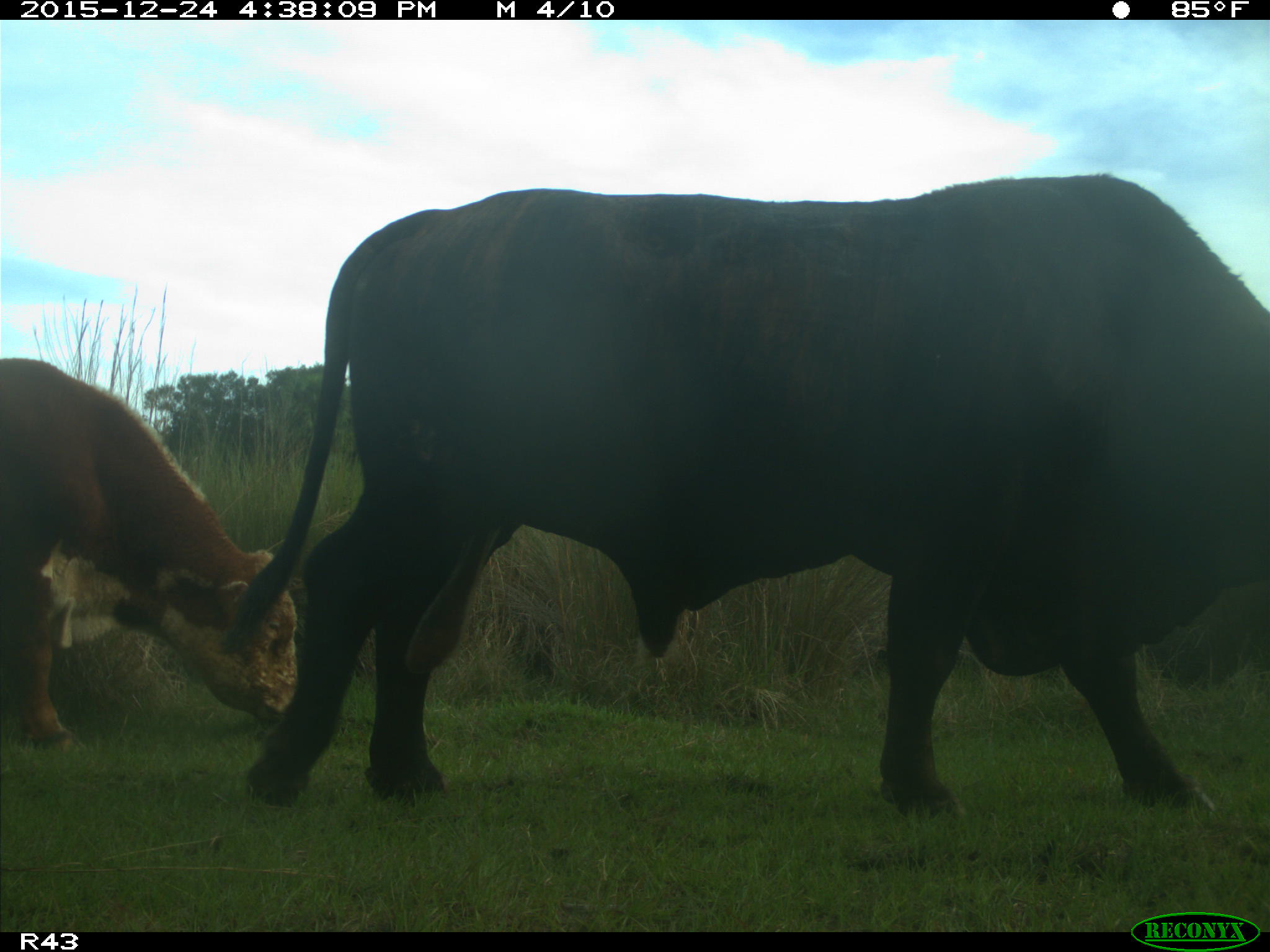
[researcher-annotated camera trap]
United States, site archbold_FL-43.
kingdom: Animalia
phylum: Chordata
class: Mammalia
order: Artiodactyla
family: Bovidae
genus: Bos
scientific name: Bos taurus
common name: domestic cow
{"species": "Bos taurus (domestic cow)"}